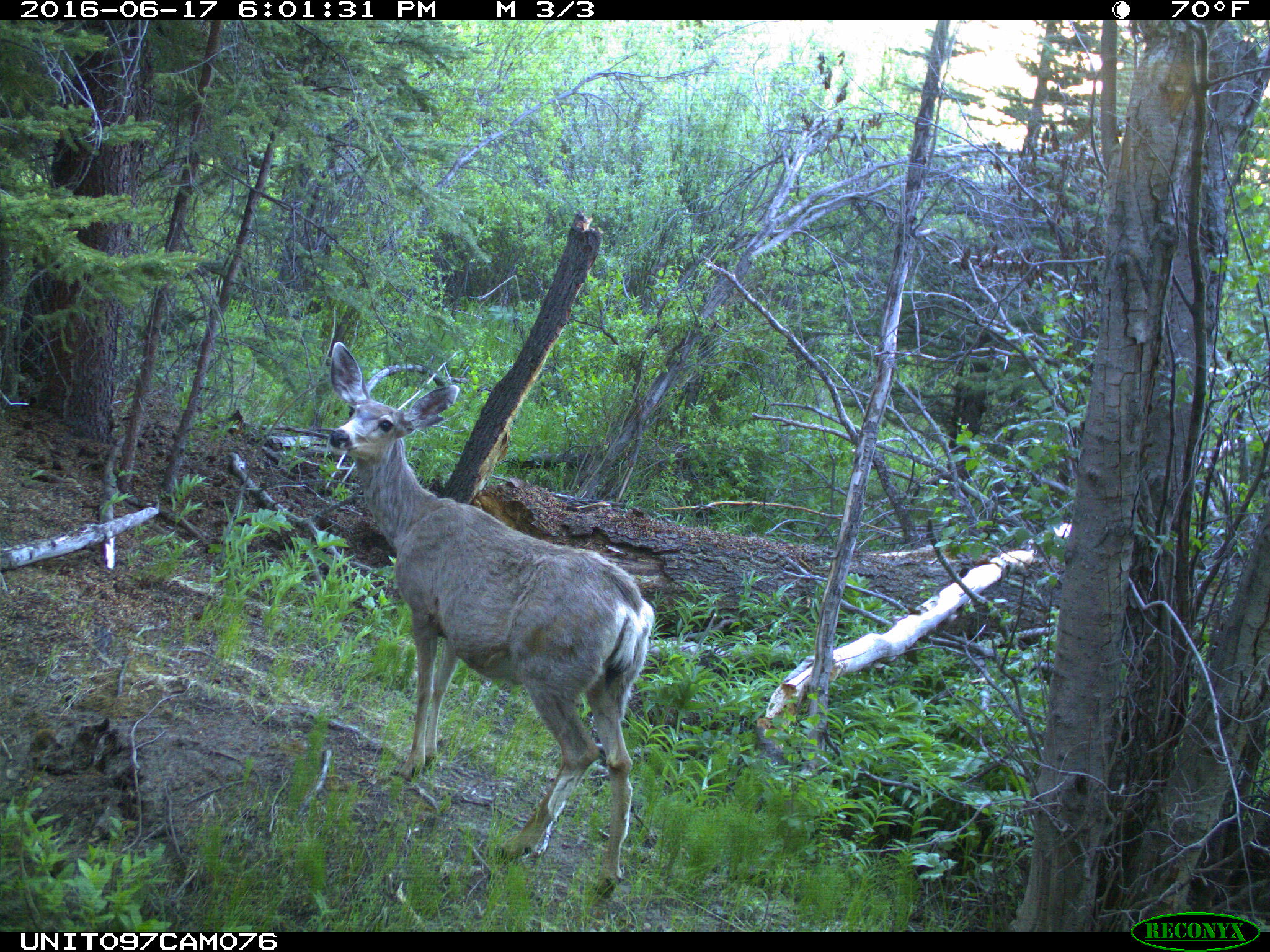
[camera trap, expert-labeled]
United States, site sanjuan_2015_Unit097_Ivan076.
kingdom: Animalia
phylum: Chordata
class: Mammalia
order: Artiodactyla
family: Cervidae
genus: Odocoileus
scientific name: Odocoileus hemionus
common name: mule deer